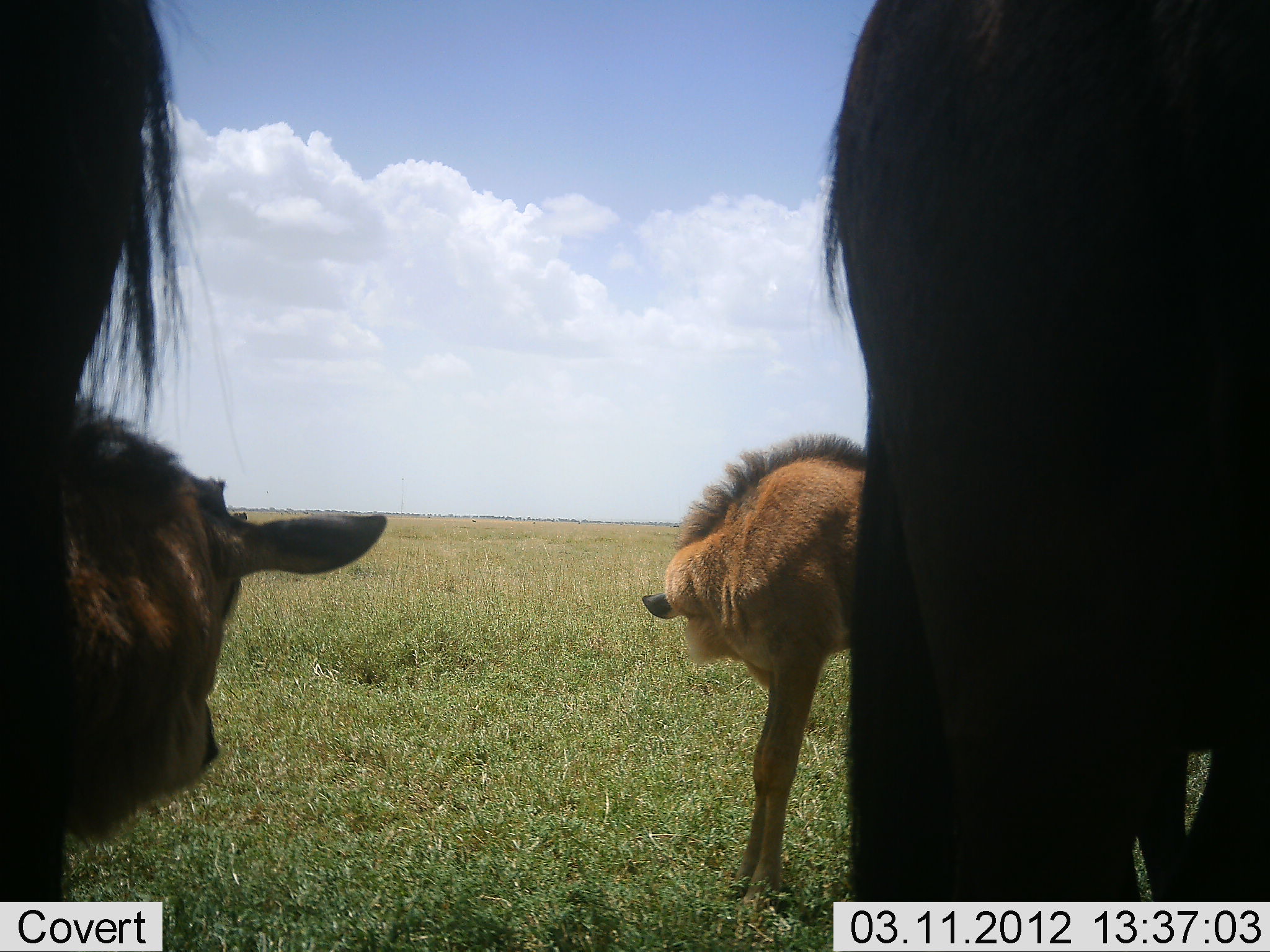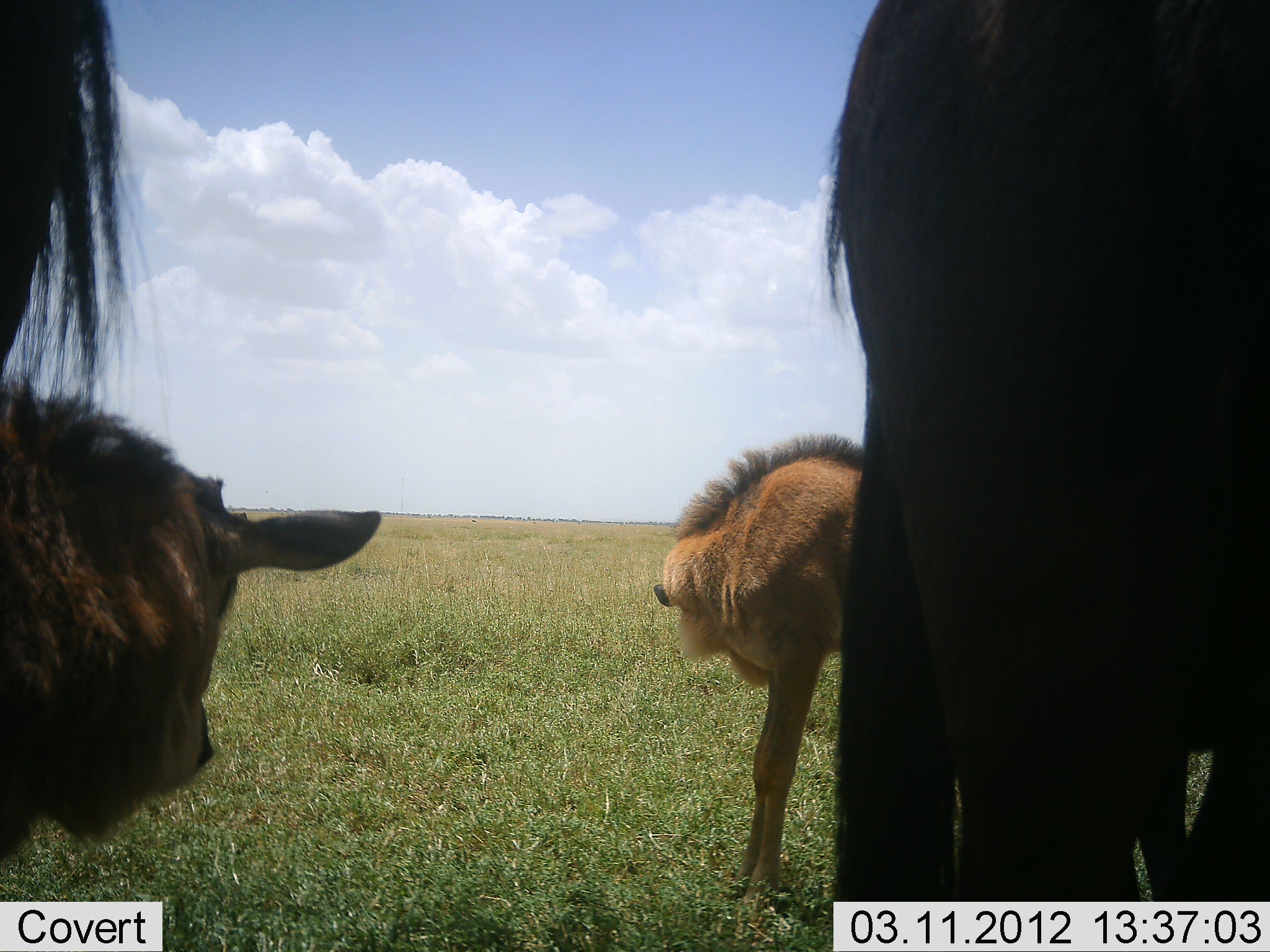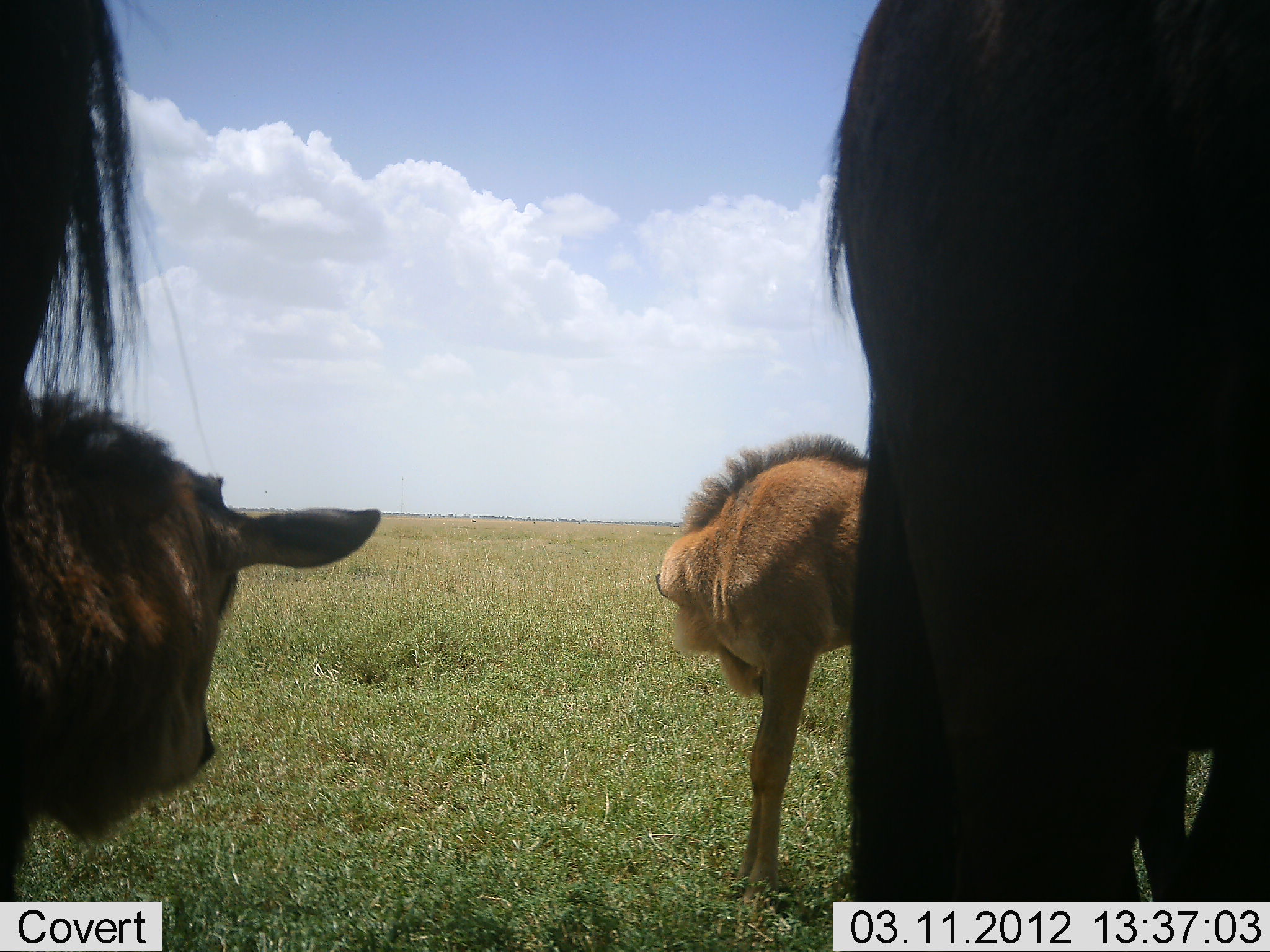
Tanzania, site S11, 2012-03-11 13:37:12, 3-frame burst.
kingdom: Animalia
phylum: Chordata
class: Mammalia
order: Artiodactyla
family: Bovidae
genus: Connochaetes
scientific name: Connochaetes taurinus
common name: blue wildebeest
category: wildebeest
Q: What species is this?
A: Wildebeest (blue wildebeest) (Connochaetes taurinus).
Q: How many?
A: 4.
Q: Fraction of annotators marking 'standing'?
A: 93%.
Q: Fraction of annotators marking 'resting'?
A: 7%.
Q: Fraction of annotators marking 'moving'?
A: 0%.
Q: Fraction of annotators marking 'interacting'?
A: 7%.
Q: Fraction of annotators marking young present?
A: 100%.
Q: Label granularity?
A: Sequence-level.